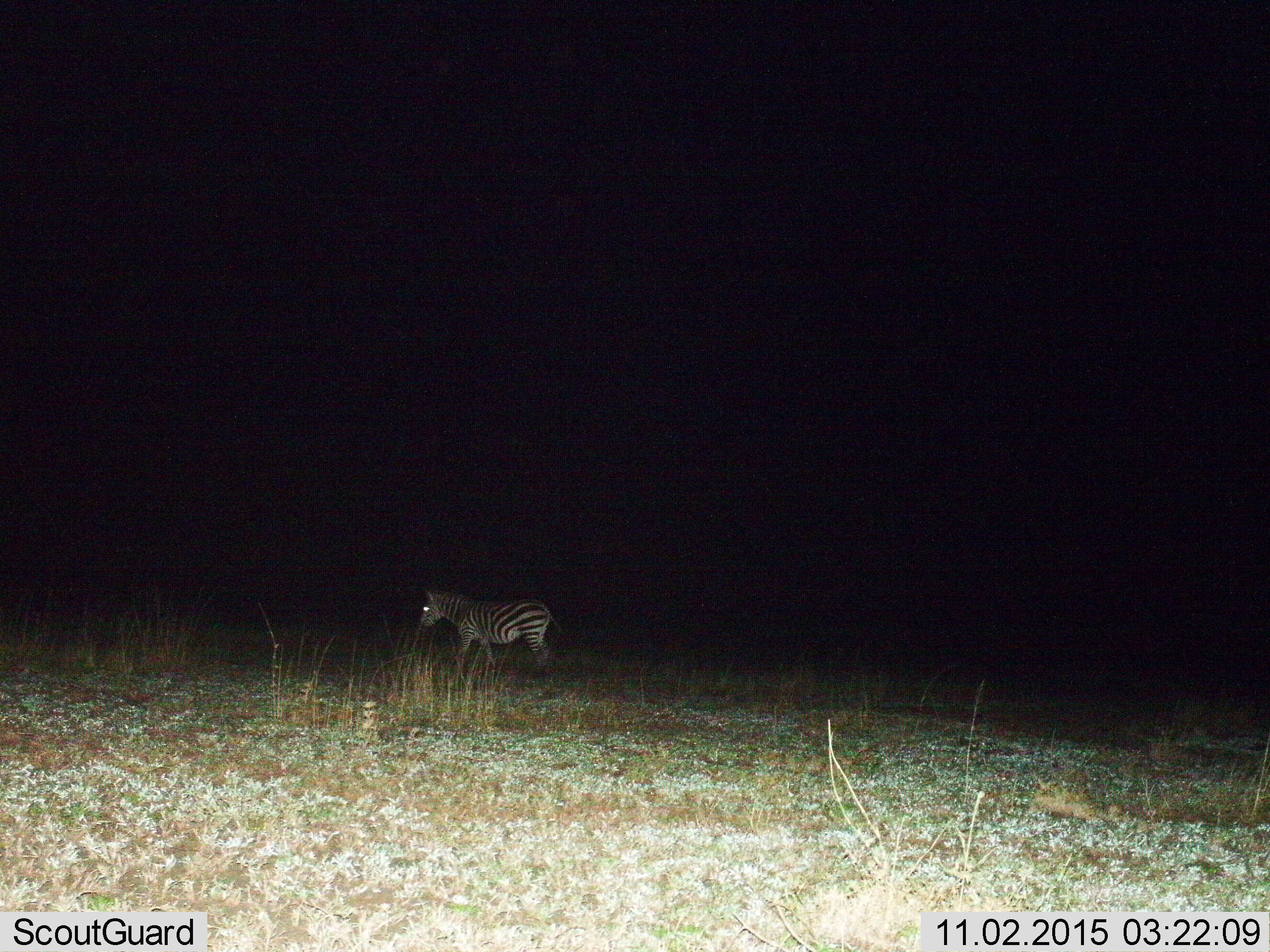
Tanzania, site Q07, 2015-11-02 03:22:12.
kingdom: Animalia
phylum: Chordata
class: Mammalia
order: Perissodactyla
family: Equidae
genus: Equus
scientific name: Equus quagga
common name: plains zebra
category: zebra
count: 1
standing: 40%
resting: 0%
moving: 80%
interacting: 0%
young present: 0%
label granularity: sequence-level